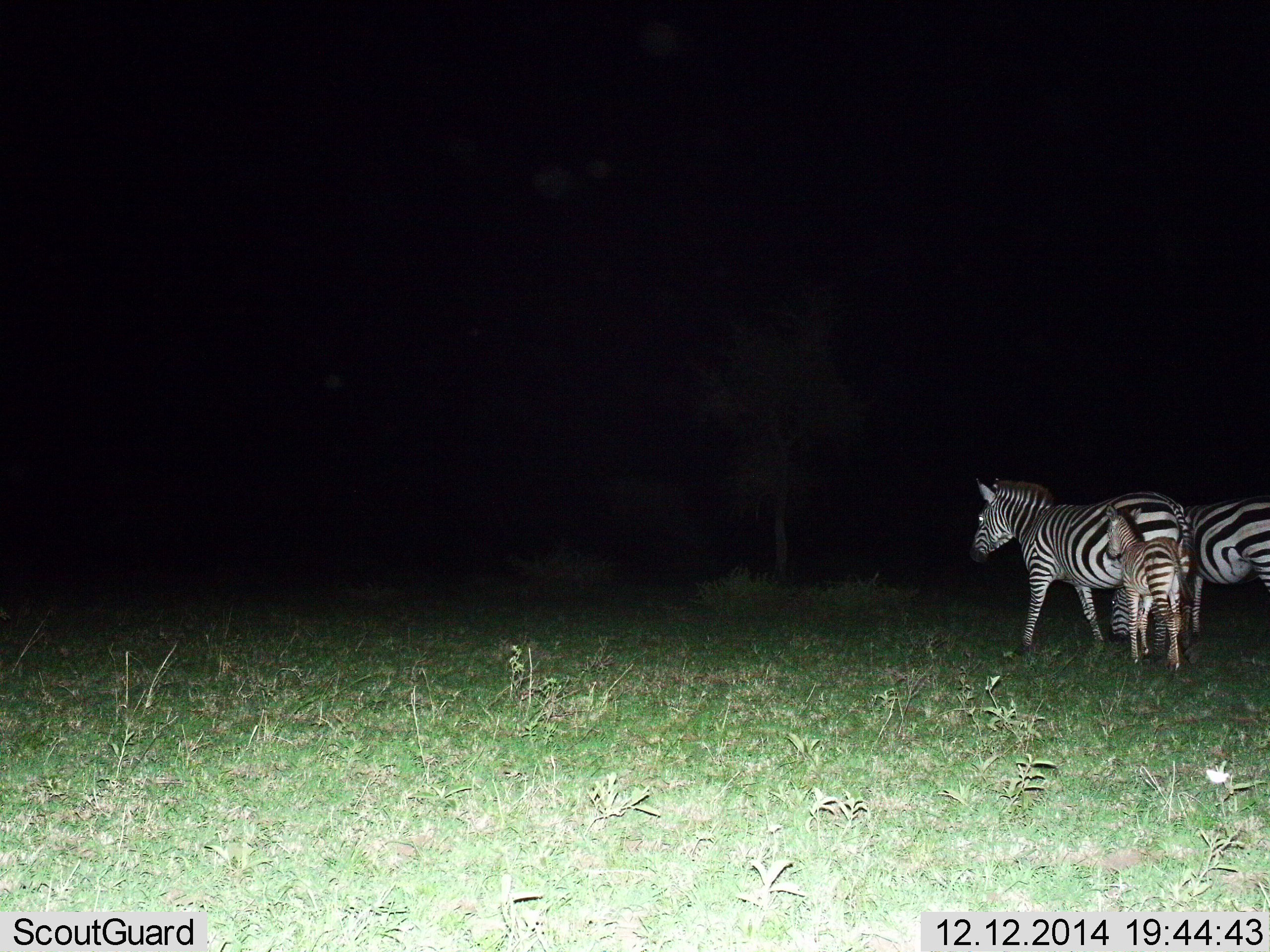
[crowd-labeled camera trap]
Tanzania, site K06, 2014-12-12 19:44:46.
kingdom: Animalia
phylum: Chordata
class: Mammalia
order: Perissodactyla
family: Equidae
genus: Equus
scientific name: Equus quagga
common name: plains zebra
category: zebra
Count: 3.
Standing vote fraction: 50%.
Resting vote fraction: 10%.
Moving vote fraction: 50%.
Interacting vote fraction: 0%.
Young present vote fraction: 90%.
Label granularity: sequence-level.